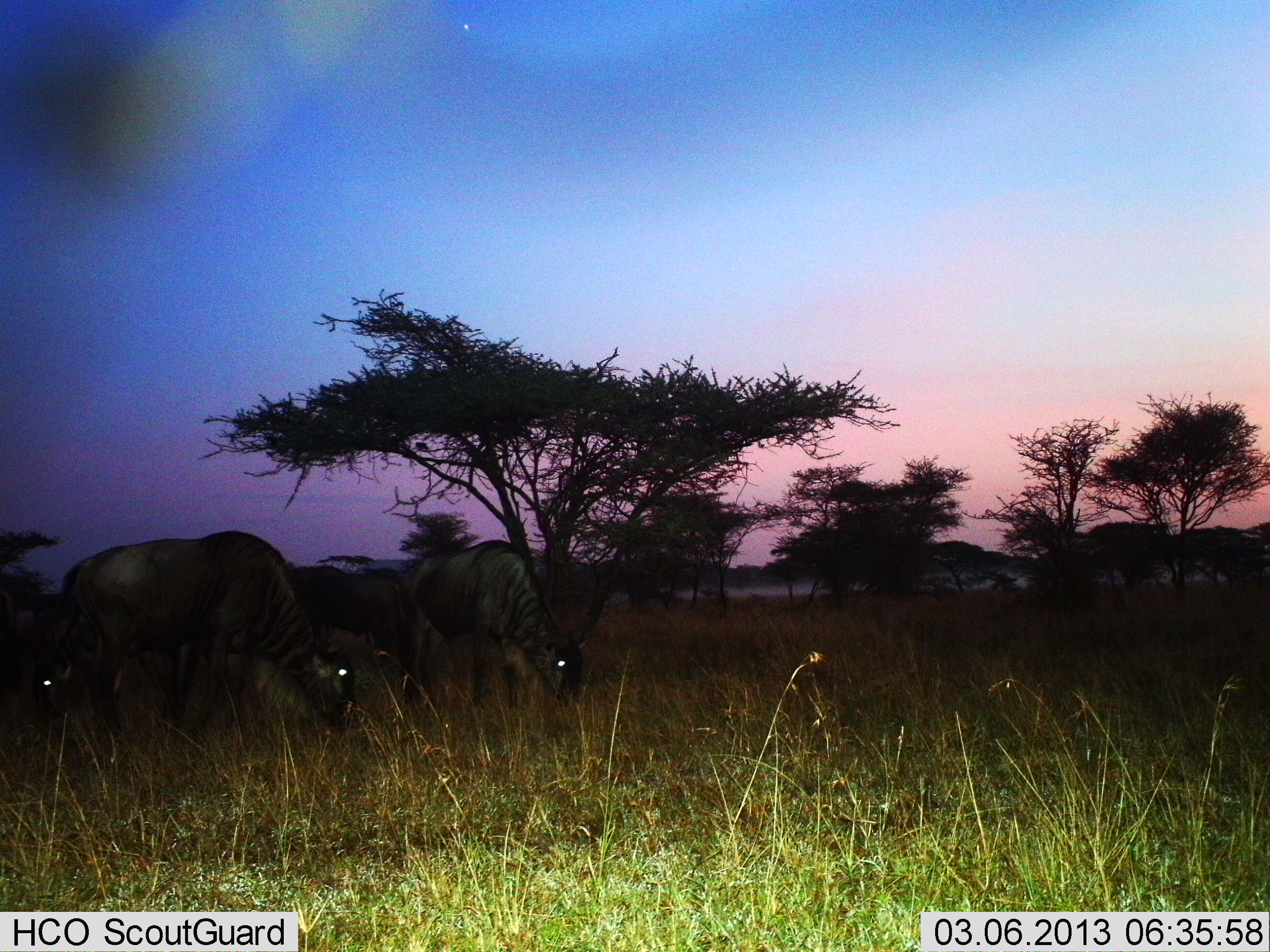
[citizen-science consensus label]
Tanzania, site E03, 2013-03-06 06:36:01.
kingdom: Animalia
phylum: Chordata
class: Mammalia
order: Artiodactyla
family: Bovidae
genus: Connochaetes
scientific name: Connochaetes taurinus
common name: blue wildebeest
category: wildebeest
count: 4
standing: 12%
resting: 0%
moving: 4%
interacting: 0%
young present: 0%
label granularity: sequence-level